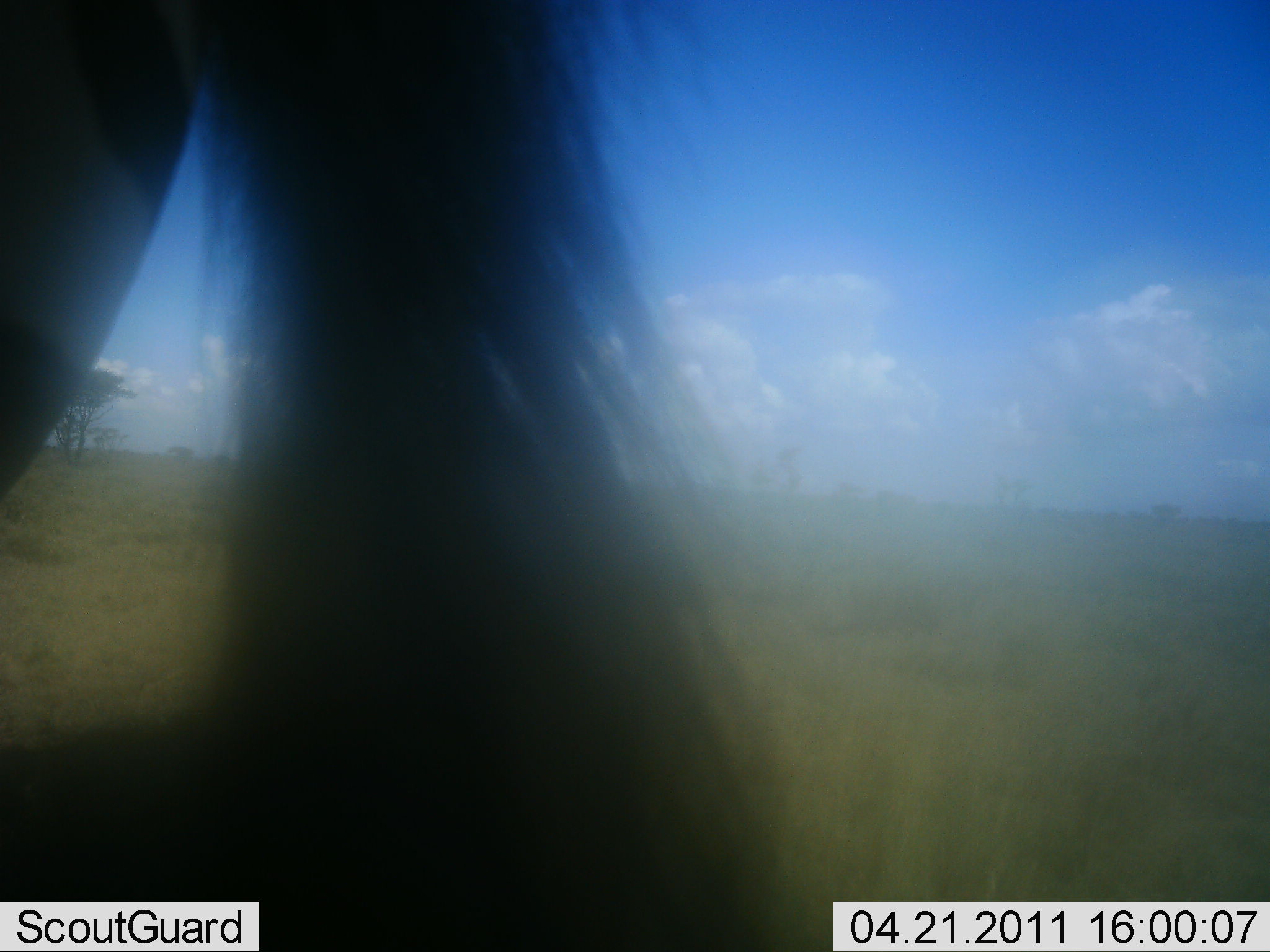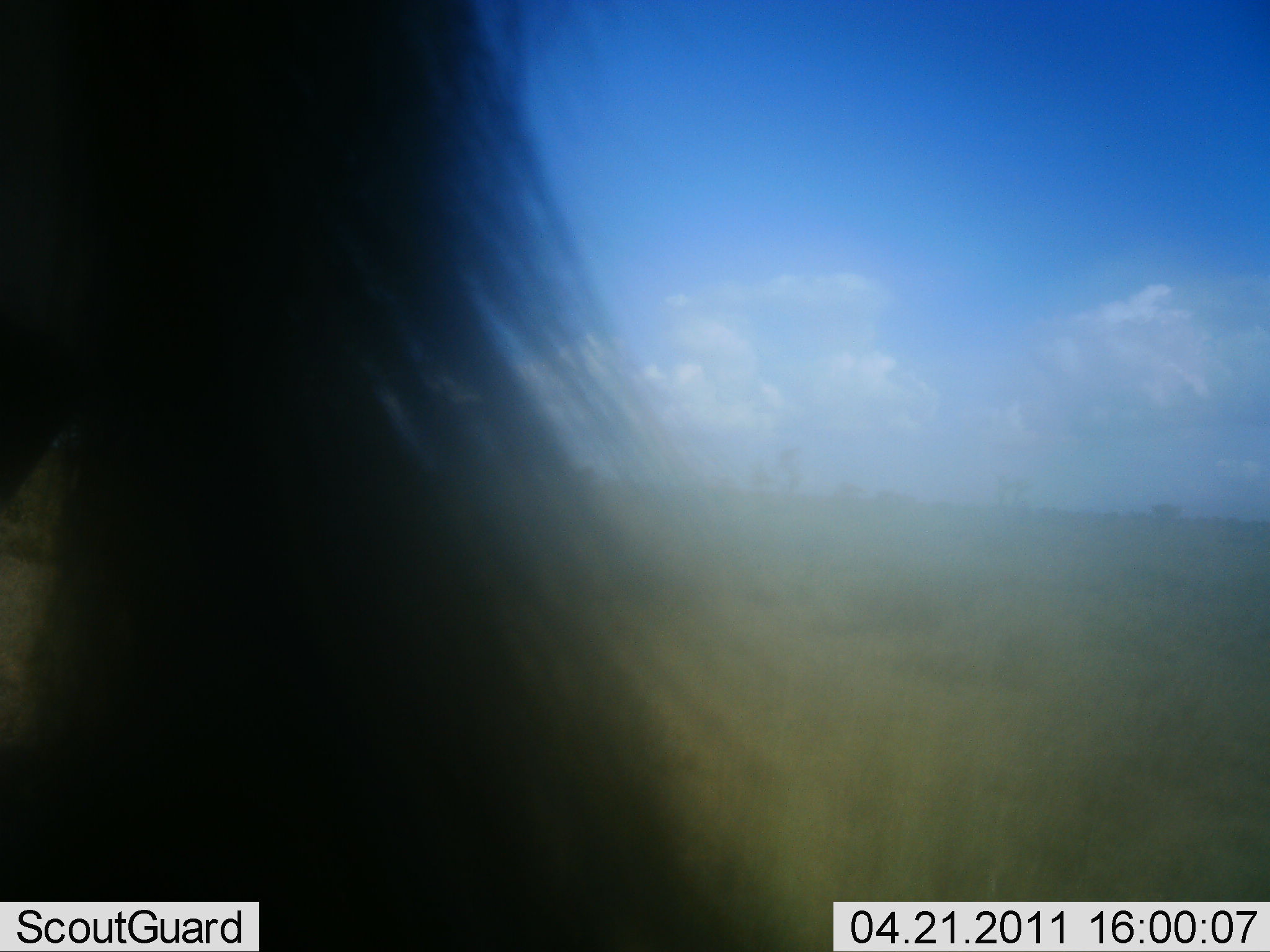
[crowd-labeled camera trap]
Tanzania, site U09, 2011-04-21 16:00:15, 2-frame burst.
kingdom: Animalia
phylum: Chordata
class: Mammalia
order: Perissodactyla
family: Equidae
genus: Equus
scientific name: Equus quagga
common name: plains zebra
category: zebra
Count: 1.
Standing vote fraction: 92%.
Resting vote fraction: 0%.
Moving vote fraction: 17%.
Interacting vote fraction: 0%.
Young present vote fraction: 0%.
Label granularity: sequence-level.